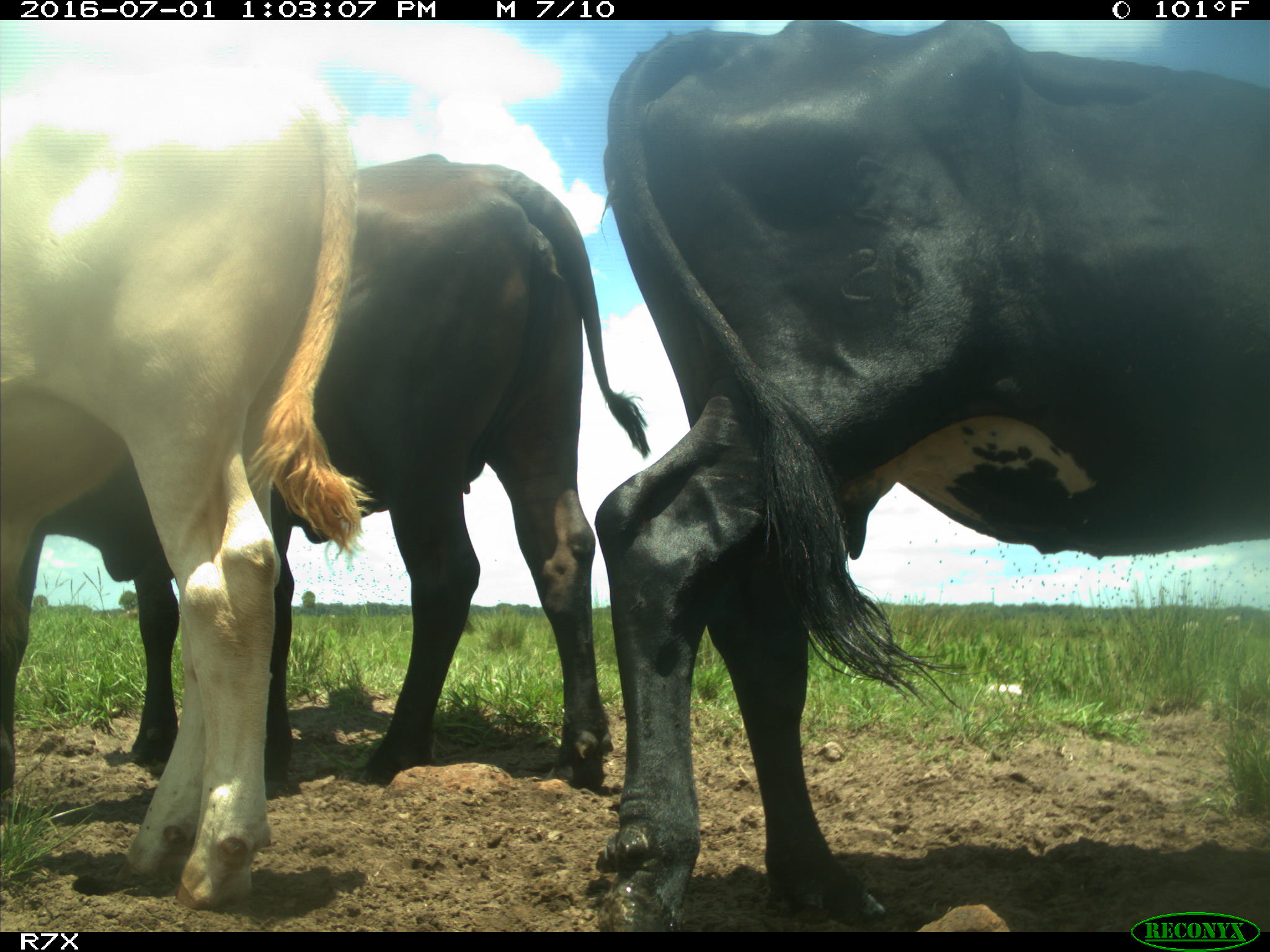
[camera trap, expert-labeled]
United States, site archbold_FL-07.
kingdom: Animalia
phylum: Chordata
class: Mammalia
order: Artiodactyla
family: Bovidae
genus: Bos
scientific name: Bos taurus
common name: domestic cow